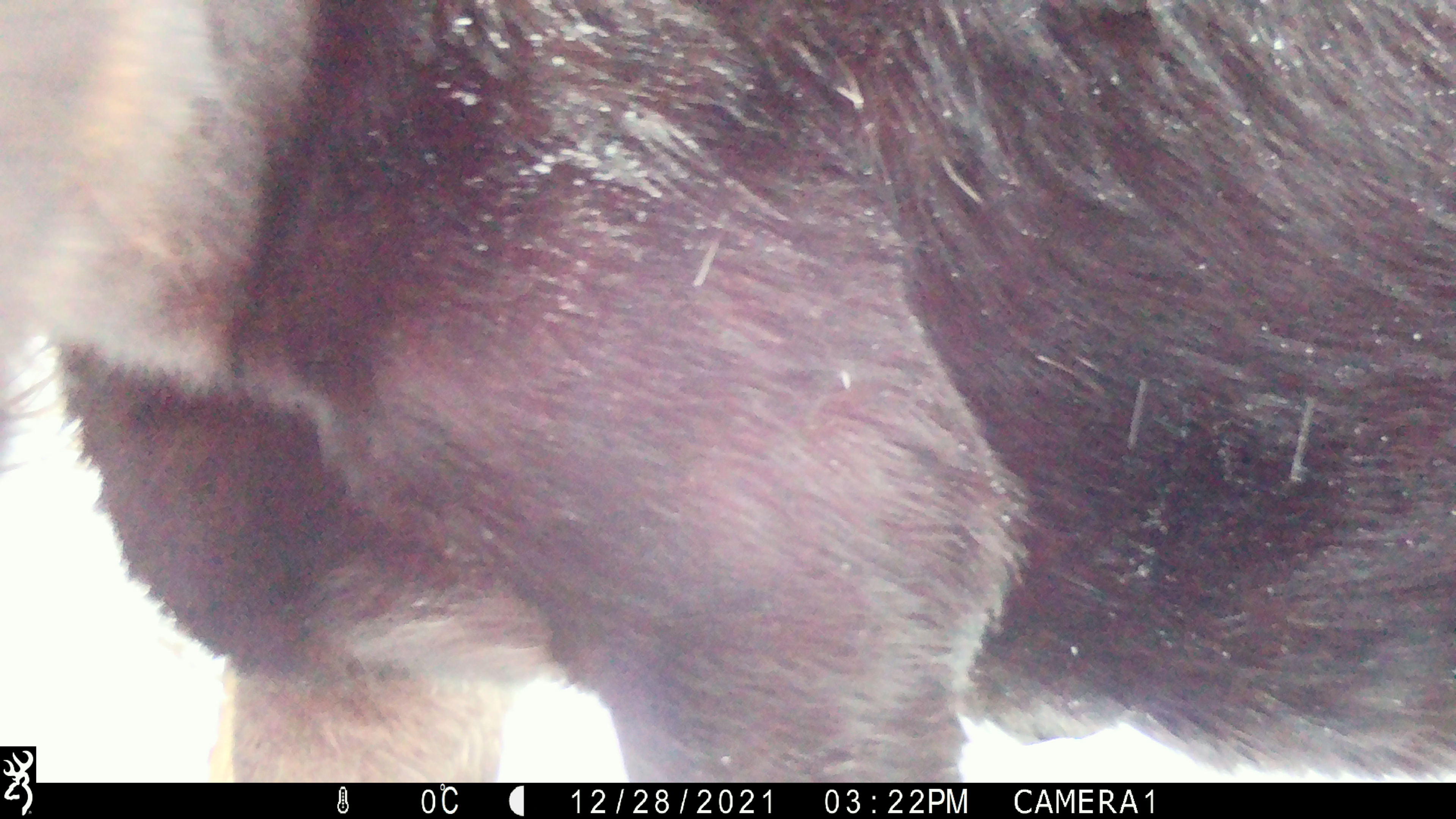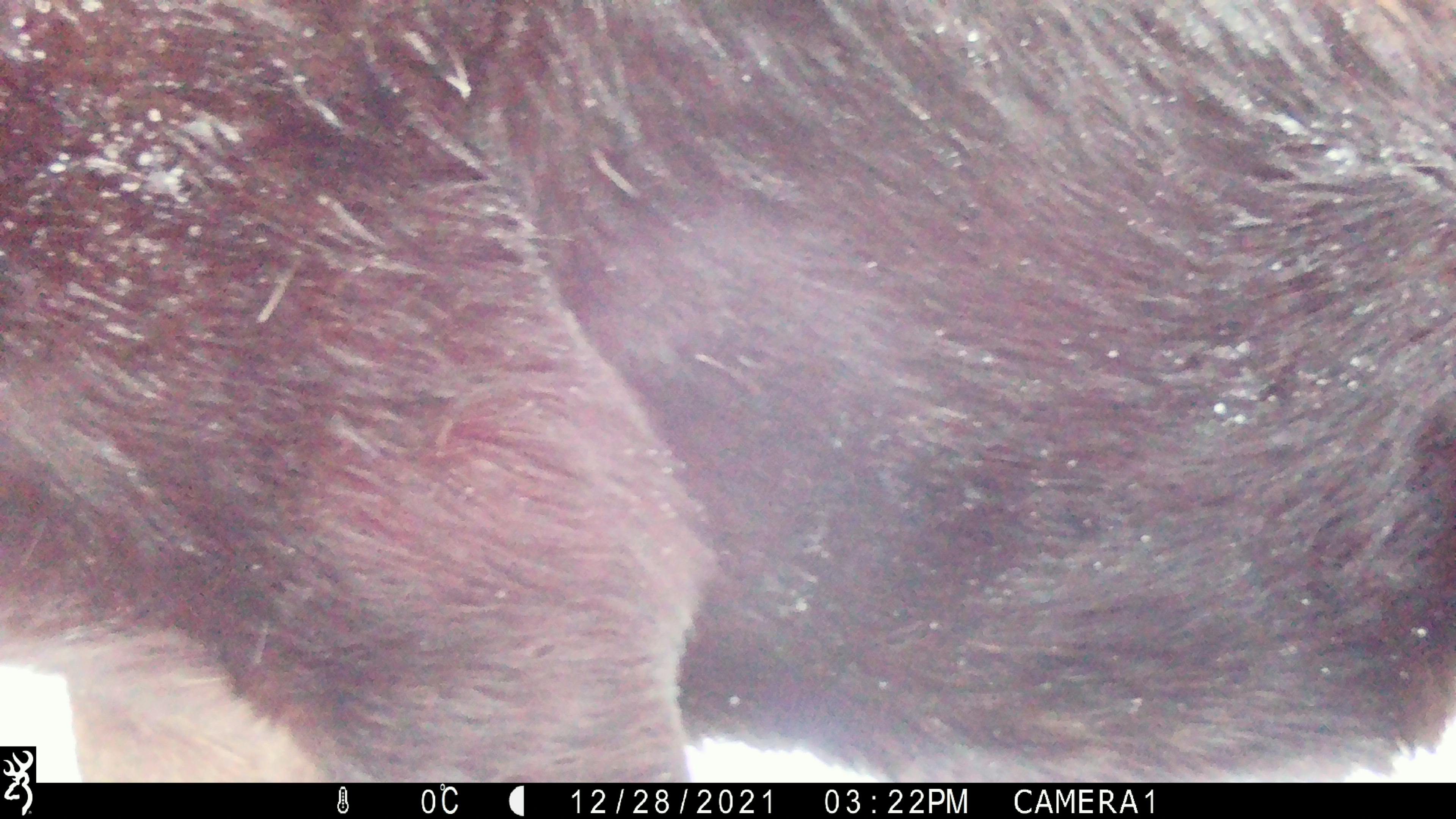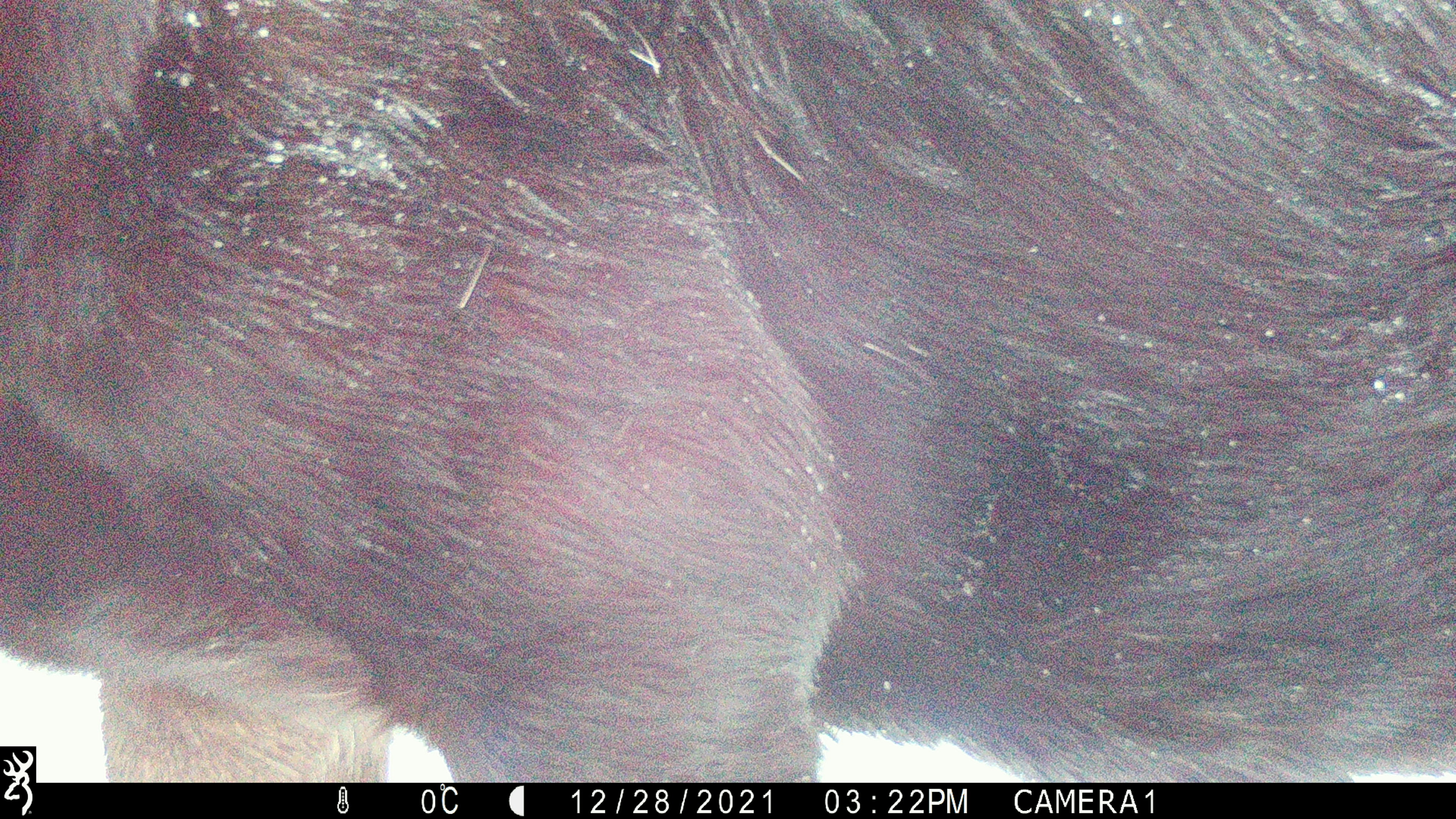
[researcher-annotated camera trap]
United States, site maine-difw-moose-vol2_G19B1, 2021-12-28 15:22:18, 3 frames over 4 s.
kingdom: Animalia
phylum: Chordata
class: Mammalia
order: Artiodactyla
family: Cervidae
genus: Alces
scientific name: Alces alces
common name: moose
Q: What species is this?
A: Moose (Alces alces).